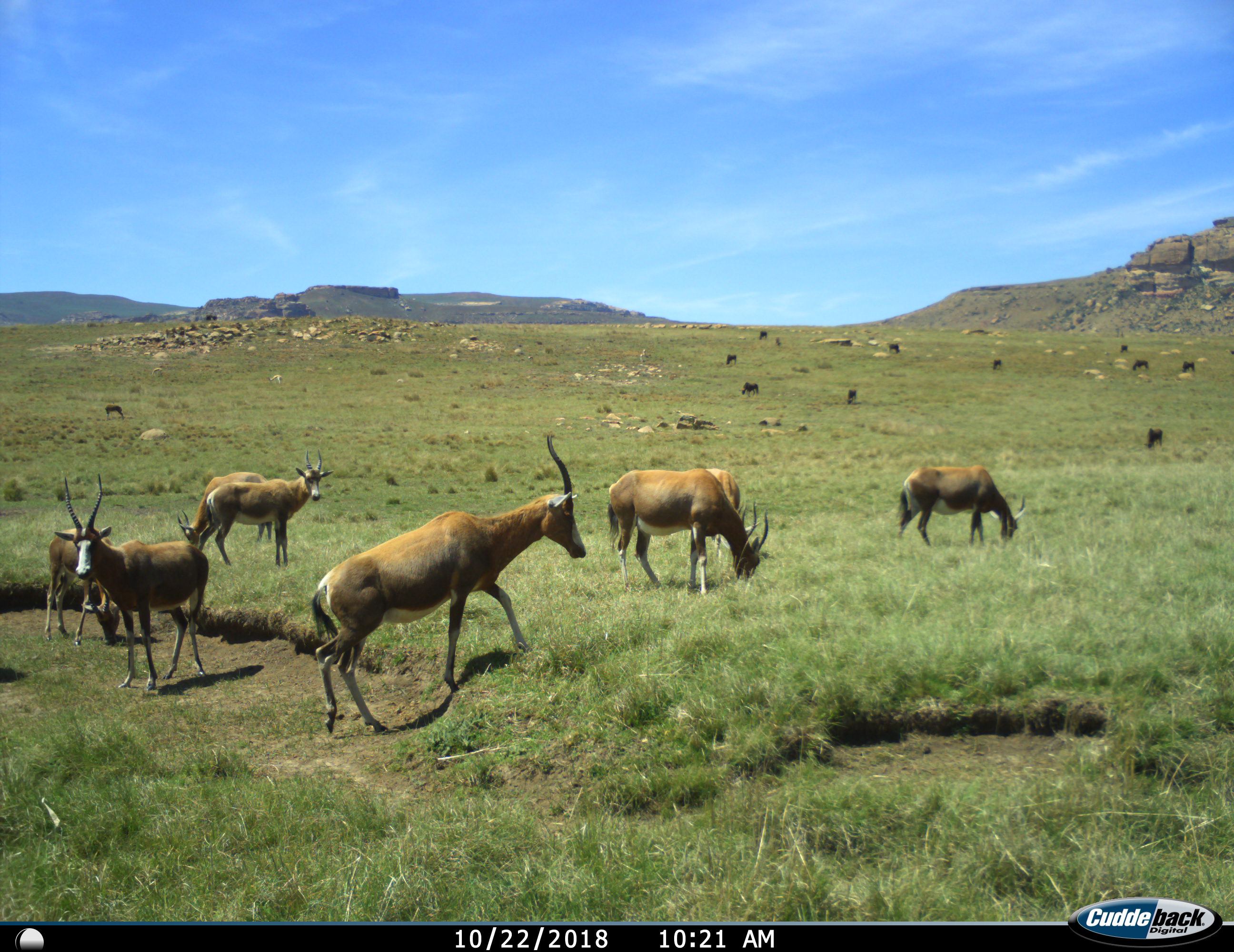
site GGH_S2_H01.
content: unidentified animal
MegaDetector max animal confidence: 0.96